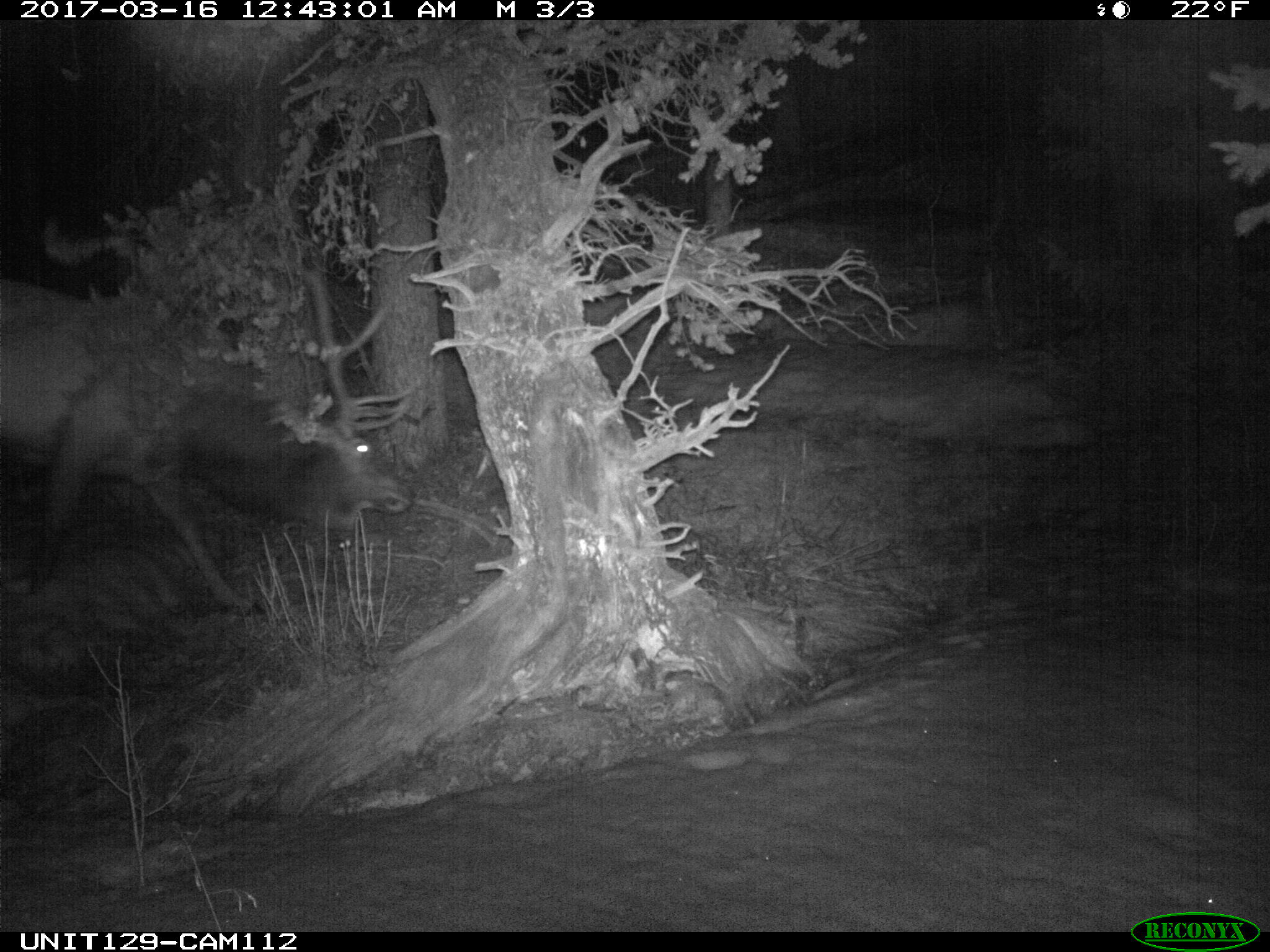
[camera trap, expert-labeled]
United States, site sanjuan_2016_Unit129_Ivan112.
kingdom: Animalia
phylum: Chordata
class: Mammalia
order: Artiodactyla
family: Cervidae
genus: Cervus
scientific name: Cervus elaphus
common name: red deer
Cervus elaphus (red deer).